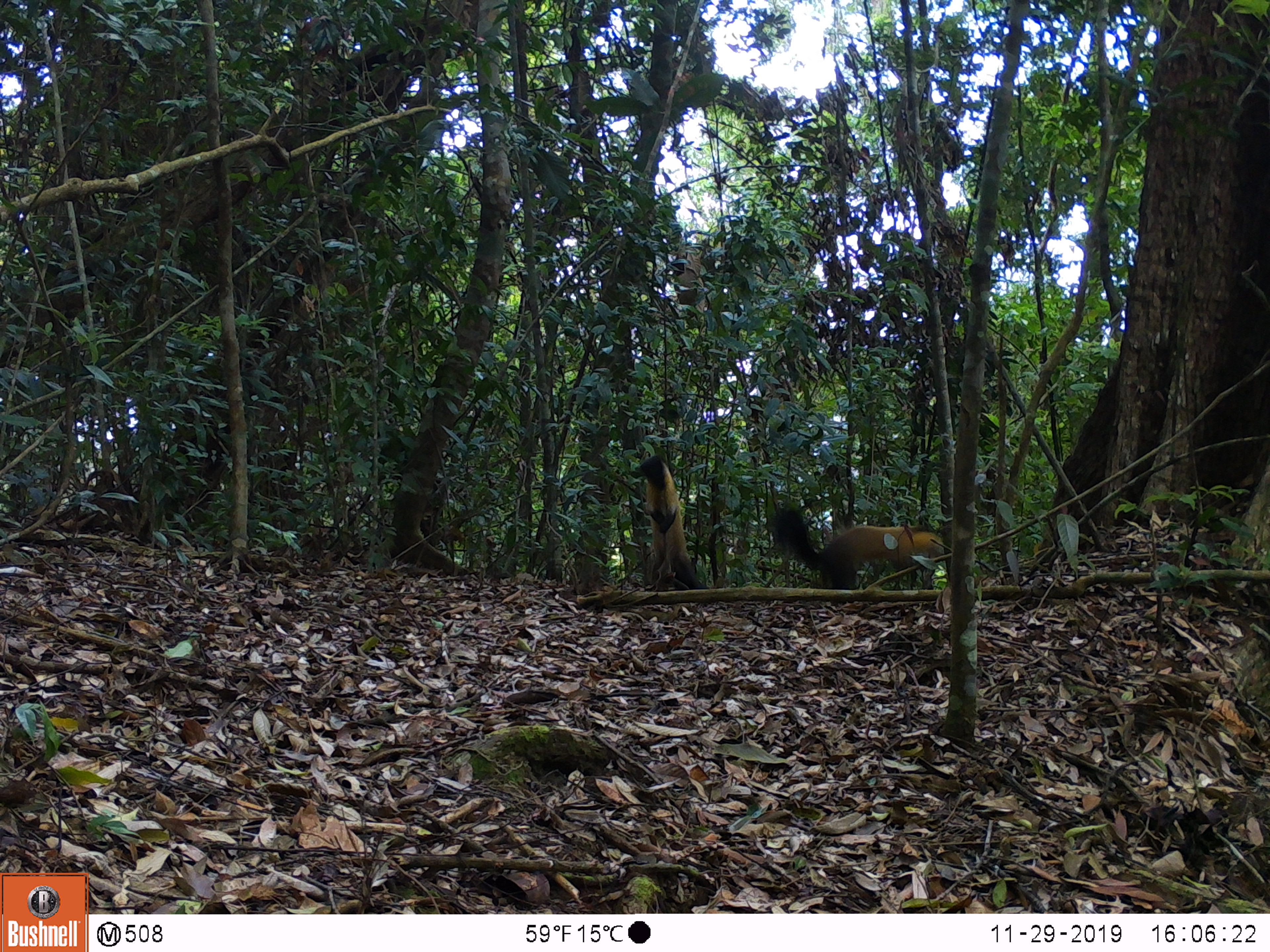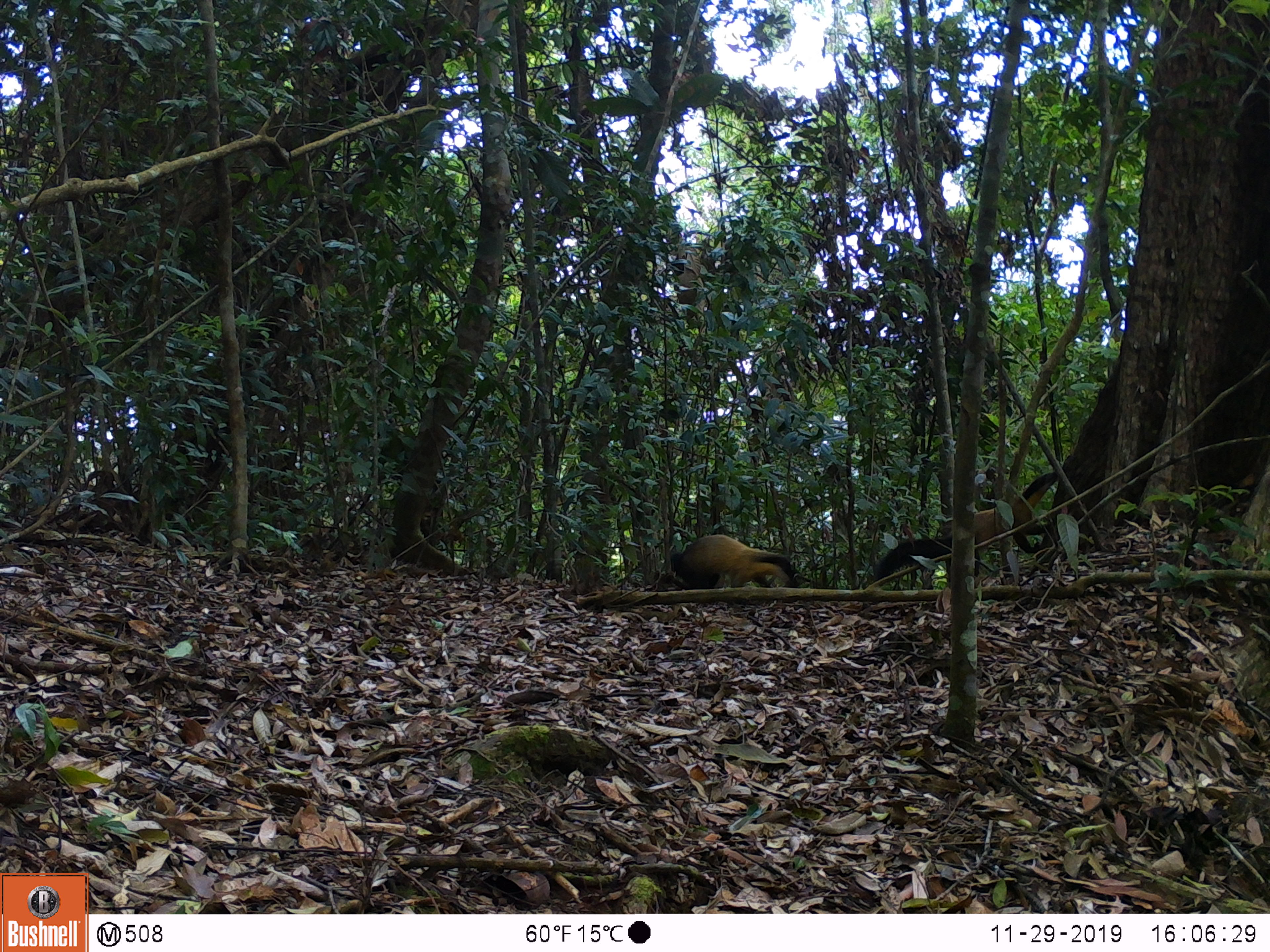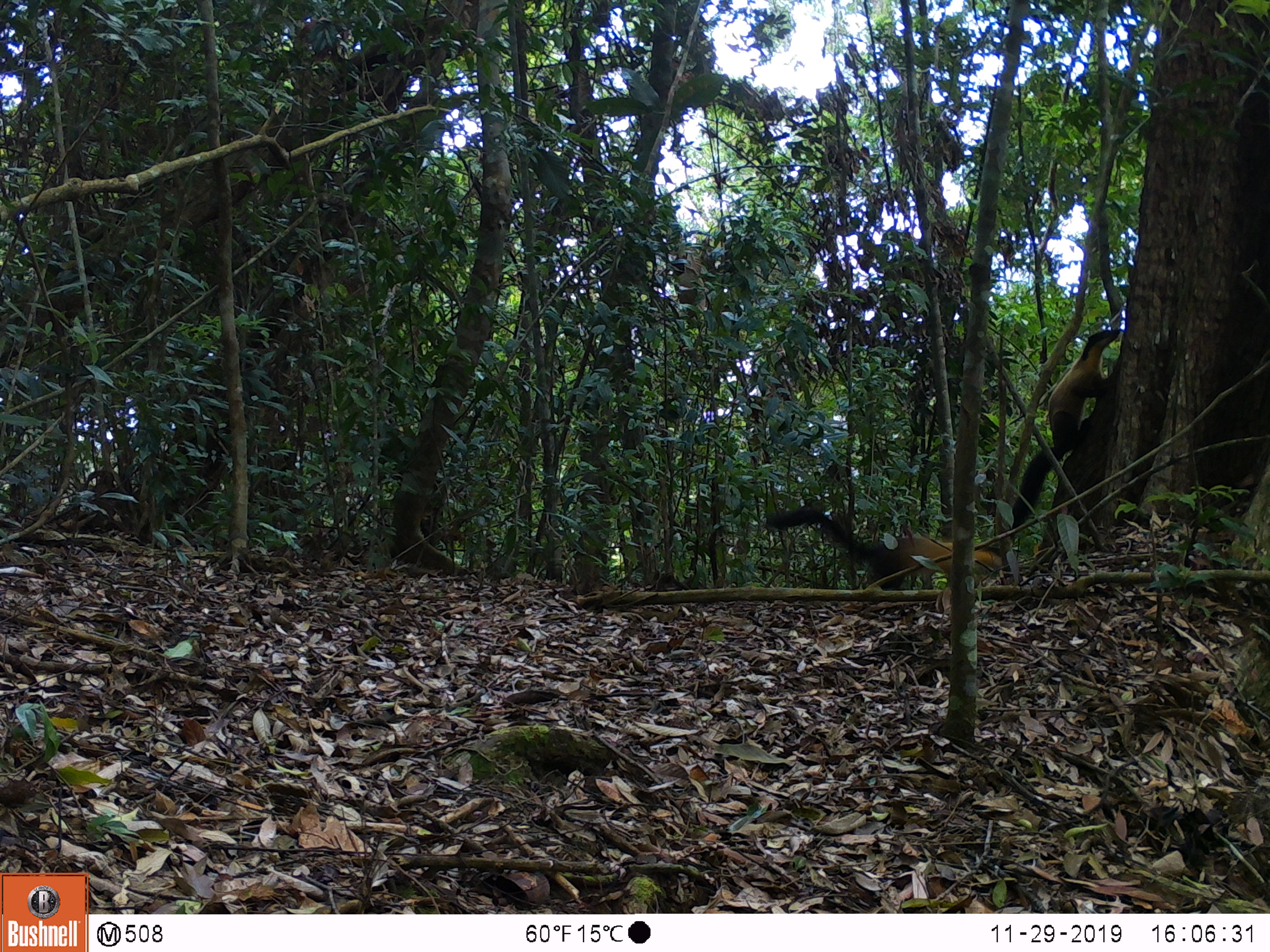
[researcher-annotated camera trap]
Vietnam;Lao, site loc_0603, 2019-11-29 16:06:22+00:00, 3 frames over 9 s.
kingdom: Animalia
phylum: Chordata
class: Mammalia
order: Carnivora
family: Mustelidae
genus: Martes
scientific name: Martes flavigula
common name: yellow-throated marten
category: yellow throated marten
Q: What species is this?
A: Yellow throated marten (yellow-throated marten) (Martes flavigula).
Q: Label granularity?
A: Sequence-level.